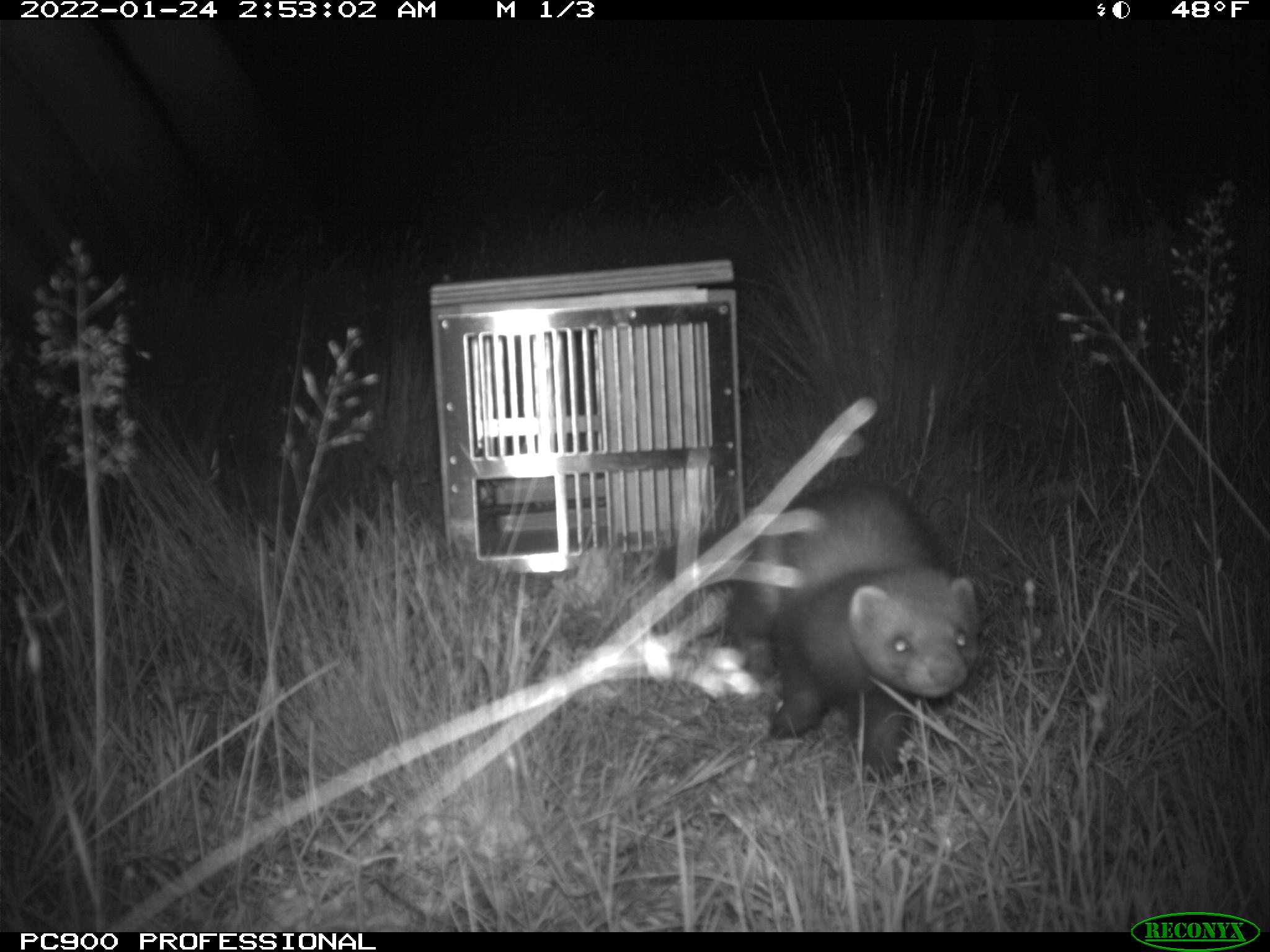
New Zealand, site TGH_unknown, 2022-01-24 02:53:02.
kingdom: Animalia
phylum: Chordata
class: Mammalia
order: Carnivora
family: Mustelidae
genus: Mustela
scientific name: Mustela furo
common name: ferret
Ferret (Mustela furo).